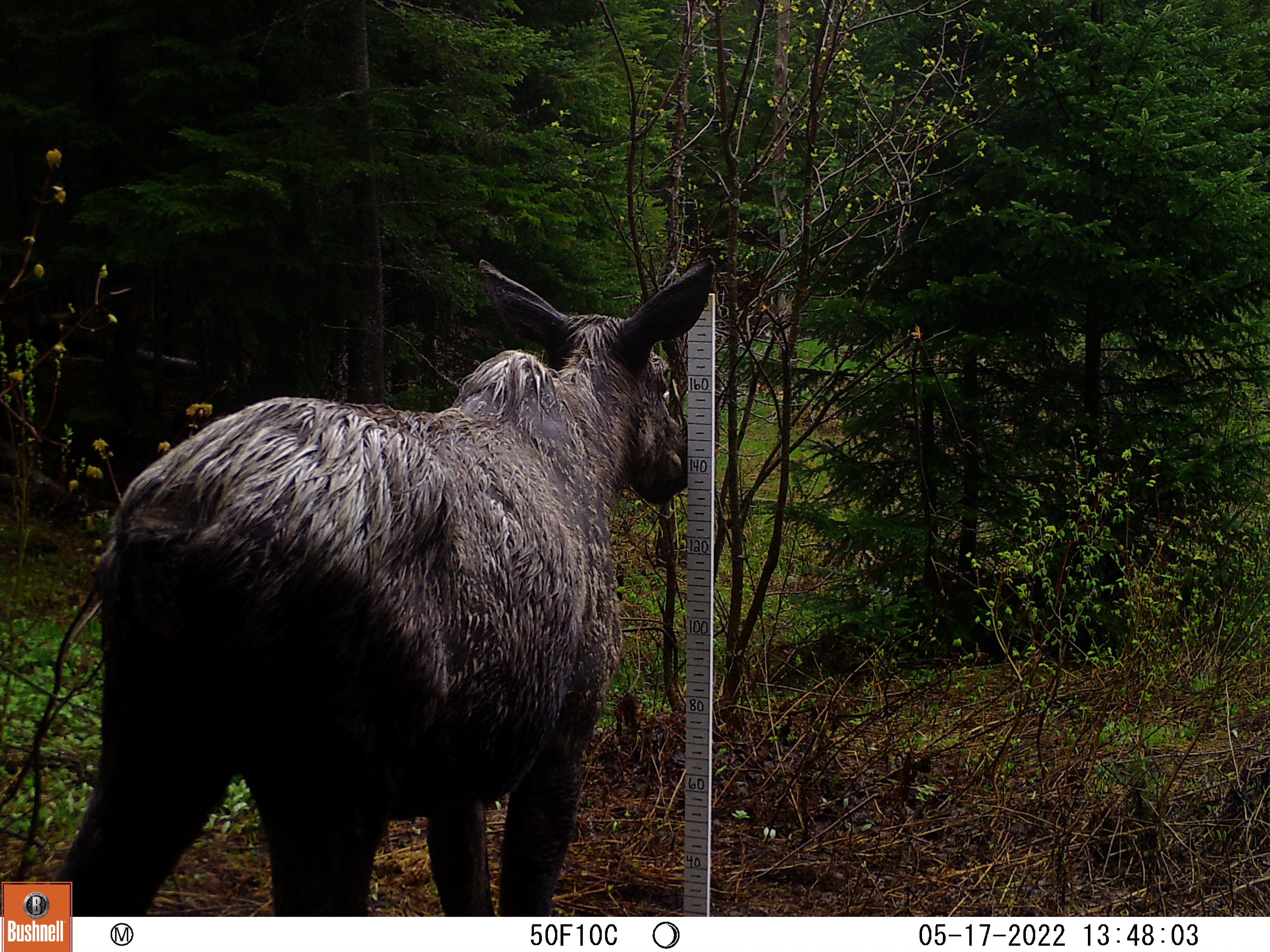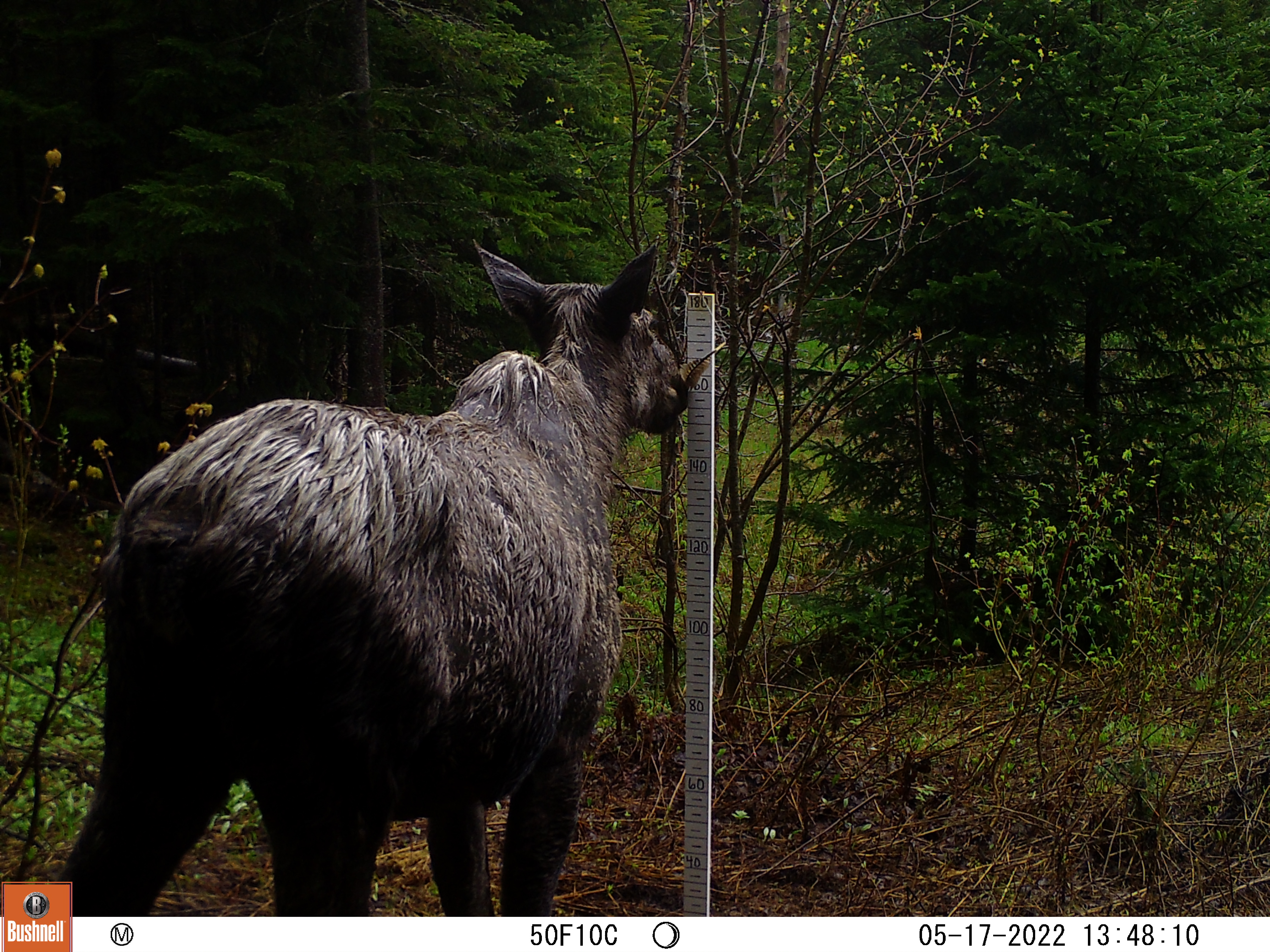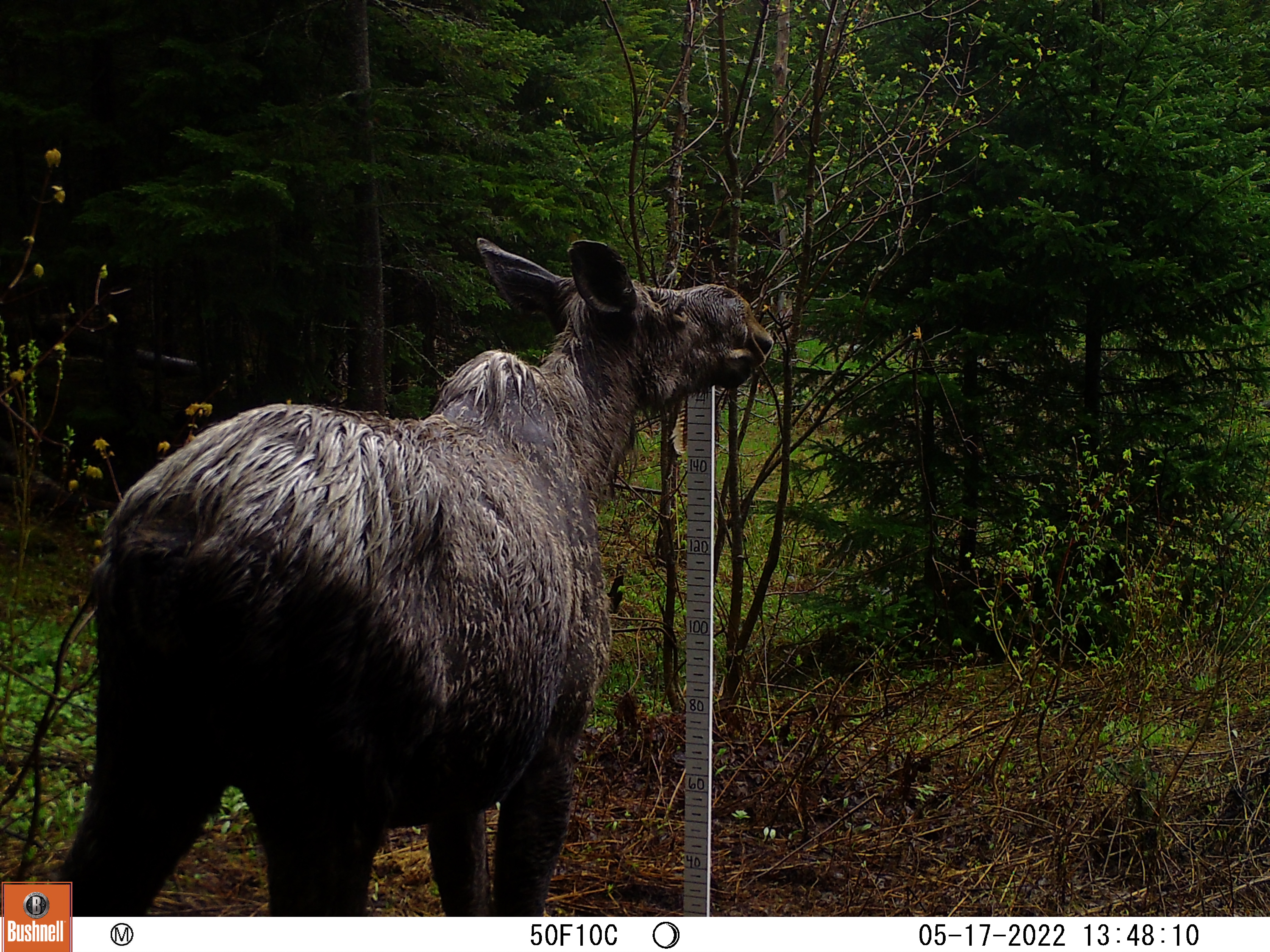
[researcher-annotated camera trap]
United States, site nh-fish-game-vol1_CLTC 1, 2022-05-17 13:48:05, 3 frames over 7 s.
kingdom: Animalia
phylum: Chordata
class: Mammalia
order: Artiodactyla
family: Cervidae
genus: Alces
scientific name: Alces alces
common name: moose